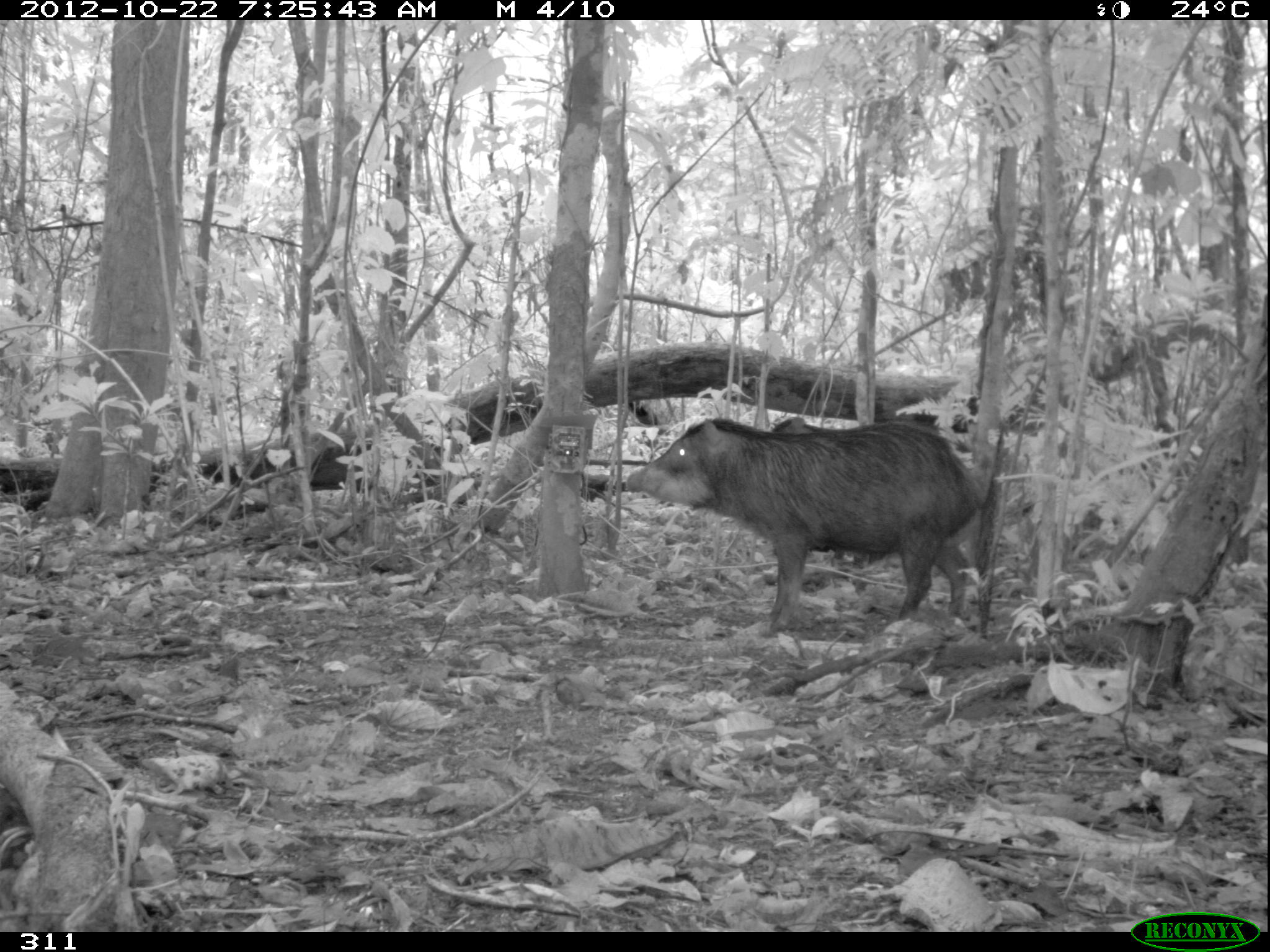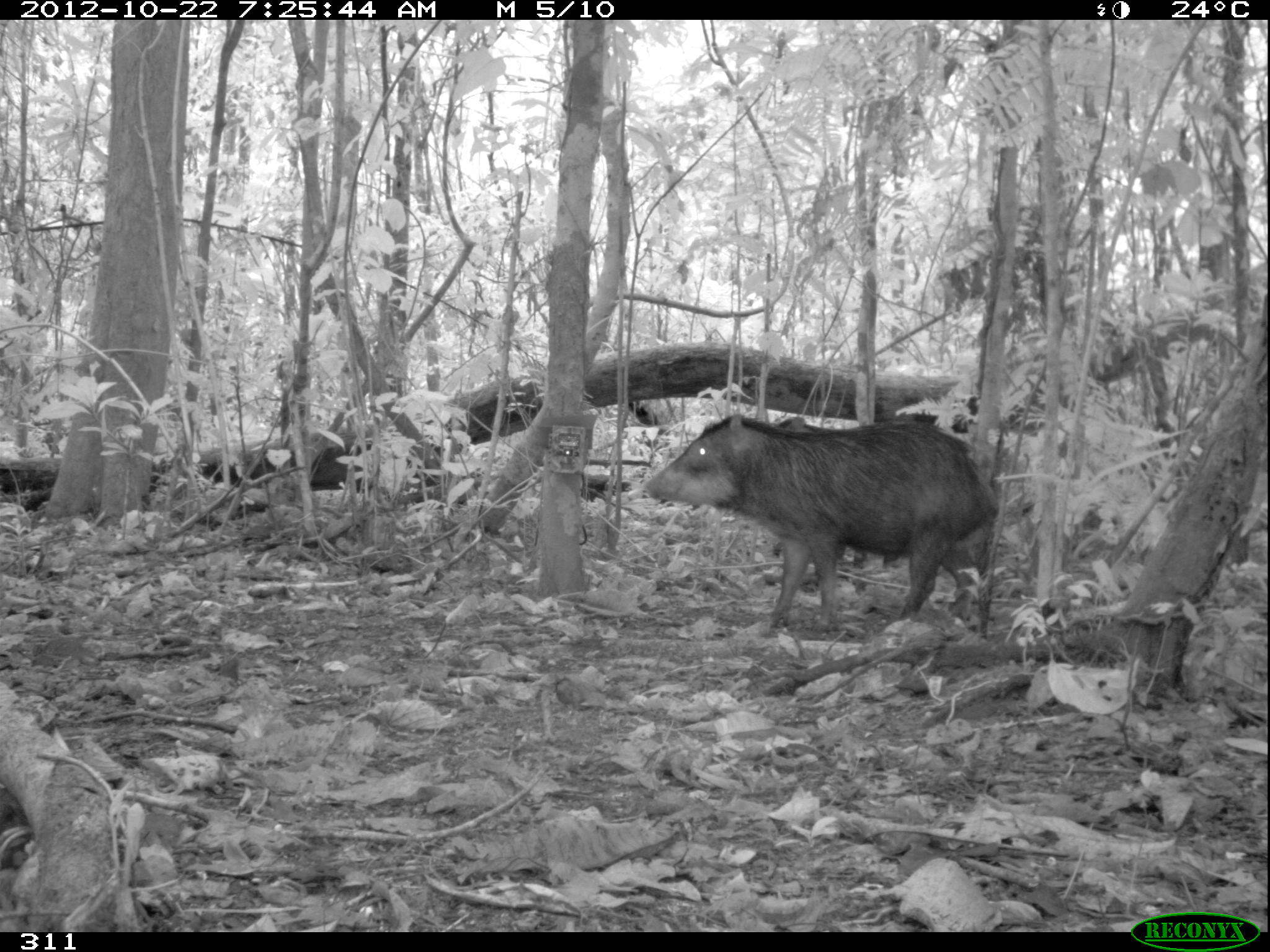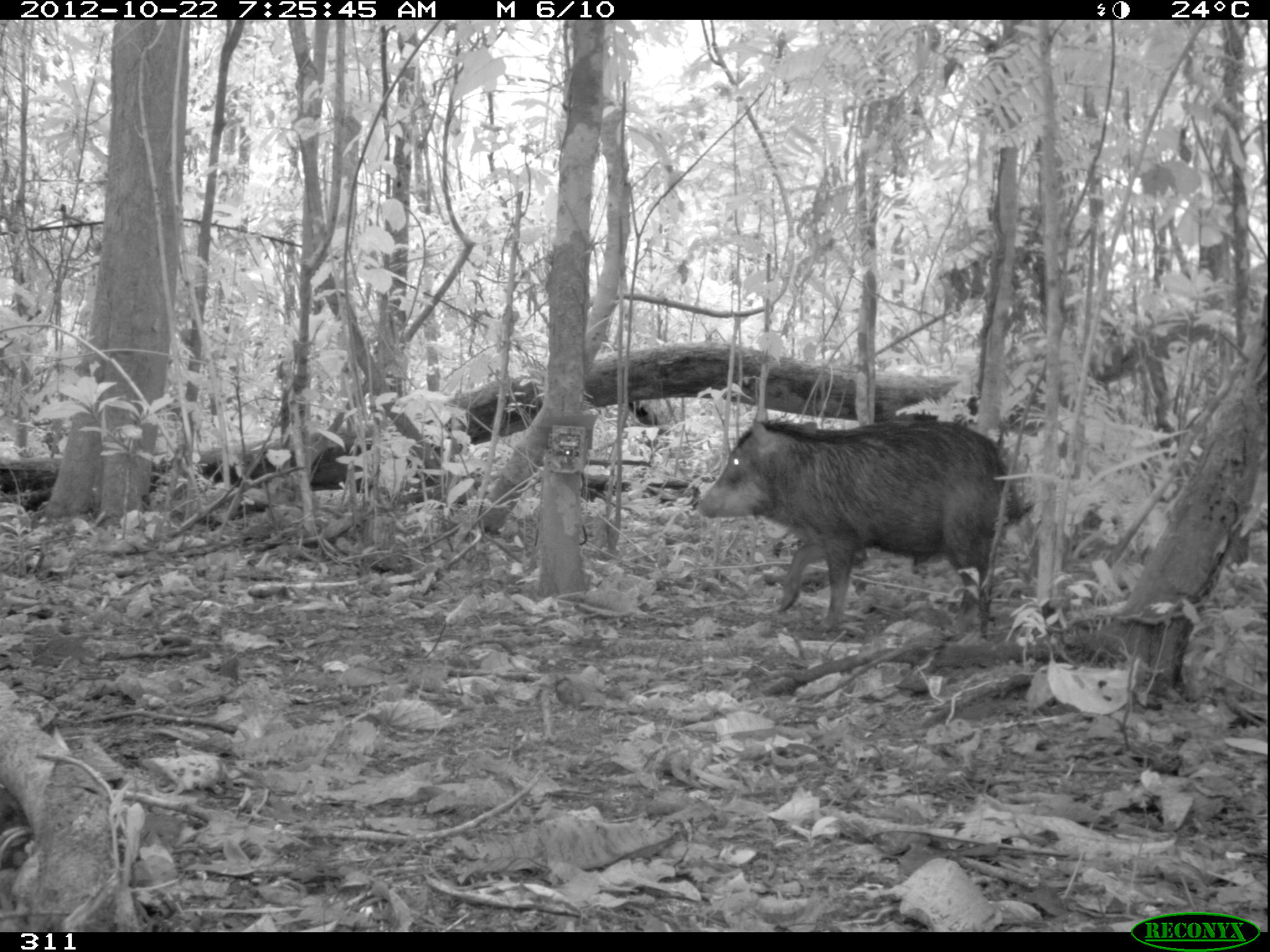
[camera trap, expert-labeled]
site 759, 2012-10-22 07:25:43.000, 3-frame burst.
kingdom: Animalia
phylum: Chordata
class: Mammalia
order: Artiodactyla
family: Tayassuidae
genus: Tayassu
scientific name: Tayassu pecari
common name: white-lipped peccary